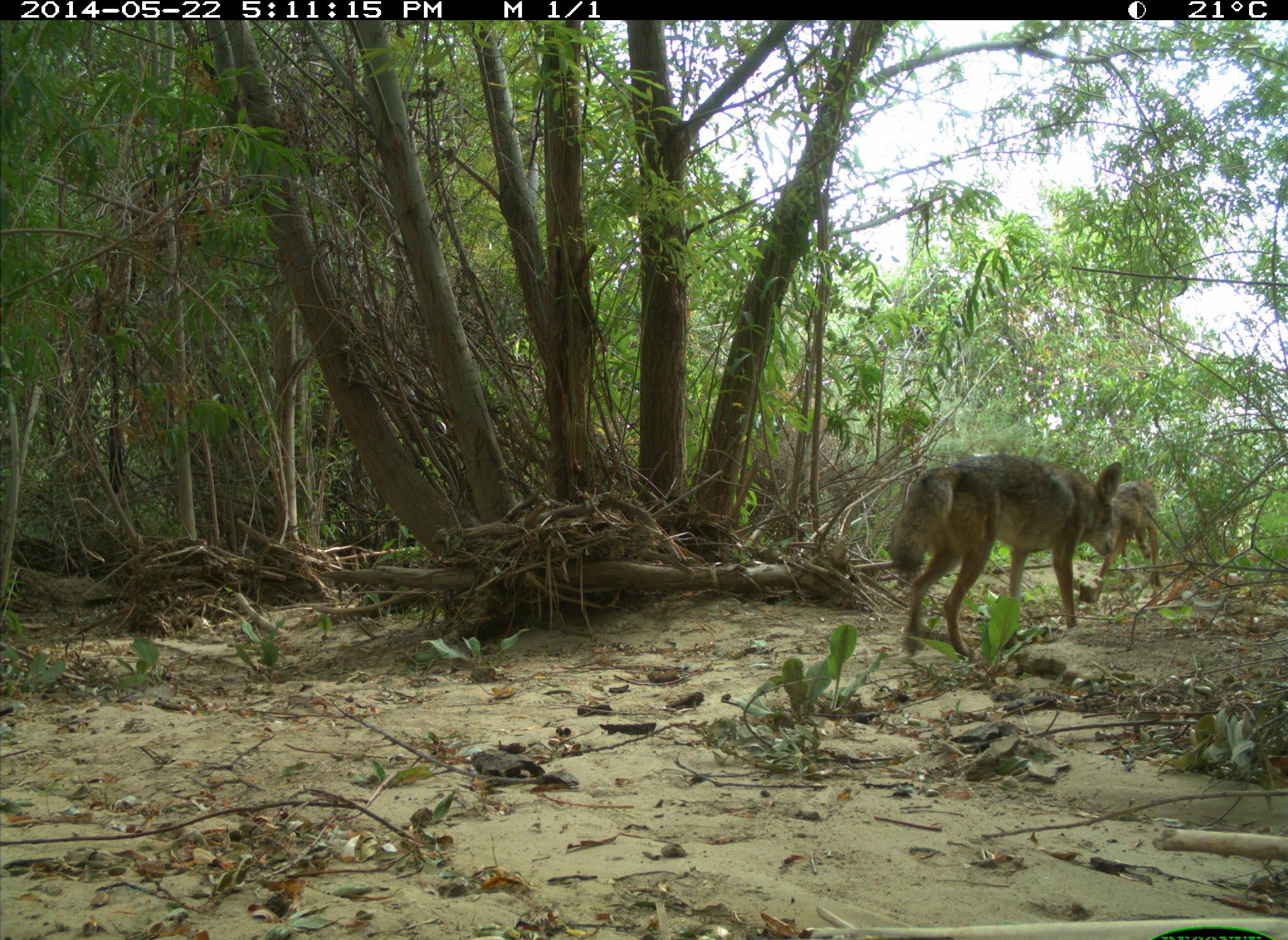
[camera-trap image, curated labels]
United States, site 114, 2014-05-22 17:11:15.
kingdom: Animalia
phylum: Chordata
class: Mammalia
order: Carnivora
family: Canidae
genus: Canis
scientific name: Canis latrans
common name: coyote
Coyote (Canis latrans).